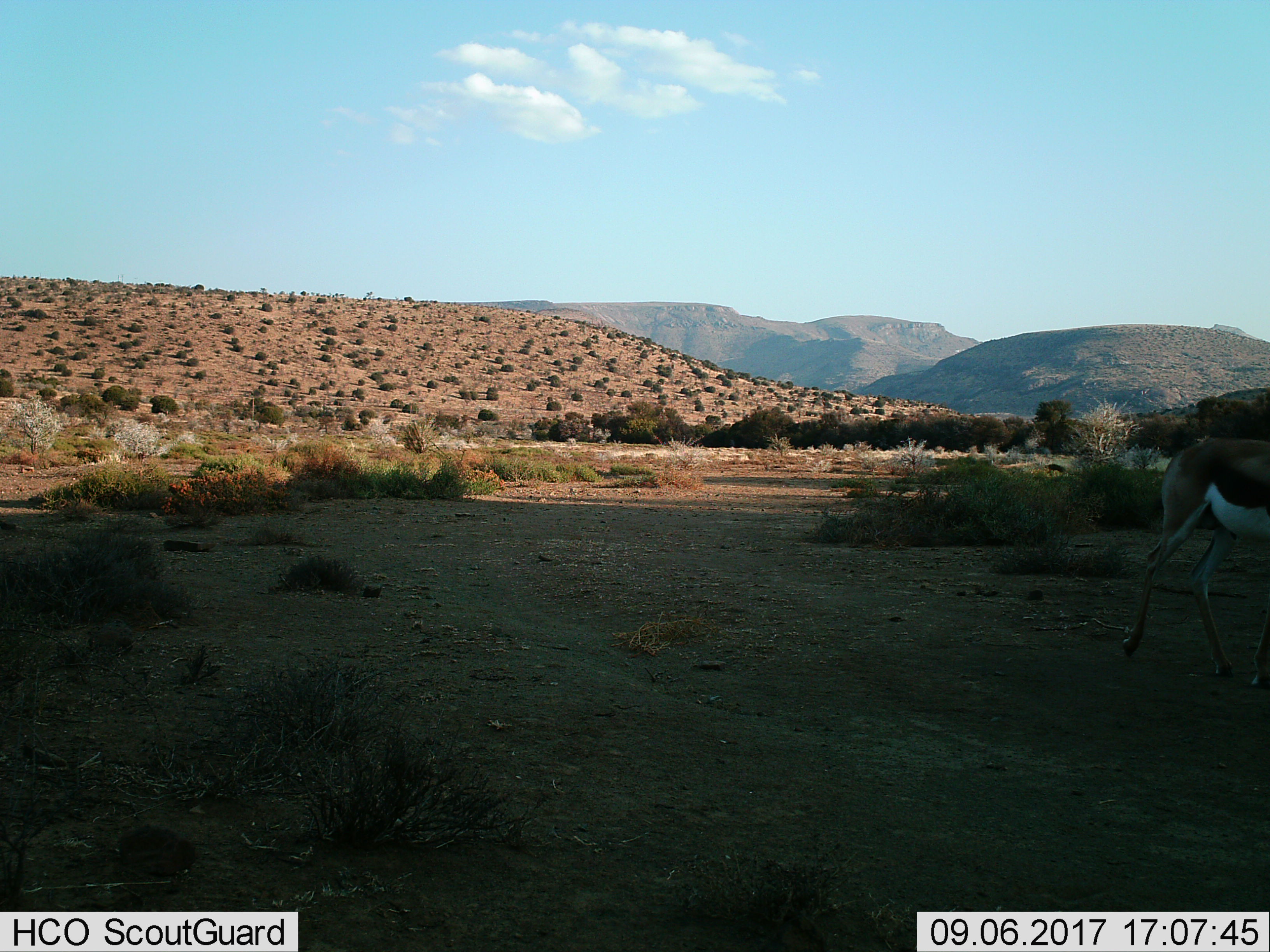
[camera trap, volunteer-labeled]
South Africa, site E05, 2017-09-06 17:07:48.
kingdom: Animalia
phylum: Chordata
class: Mammalia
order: Artiodactyla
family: Bovidae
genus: Antidorcas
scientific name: Antidorcas marsupialis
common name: springbok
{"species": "springbok (Antidorcas marsupialis)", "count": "1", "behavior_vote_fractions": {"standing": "12%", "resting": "0%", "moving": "88%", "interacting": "0%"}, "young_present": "0%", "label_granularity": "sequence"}